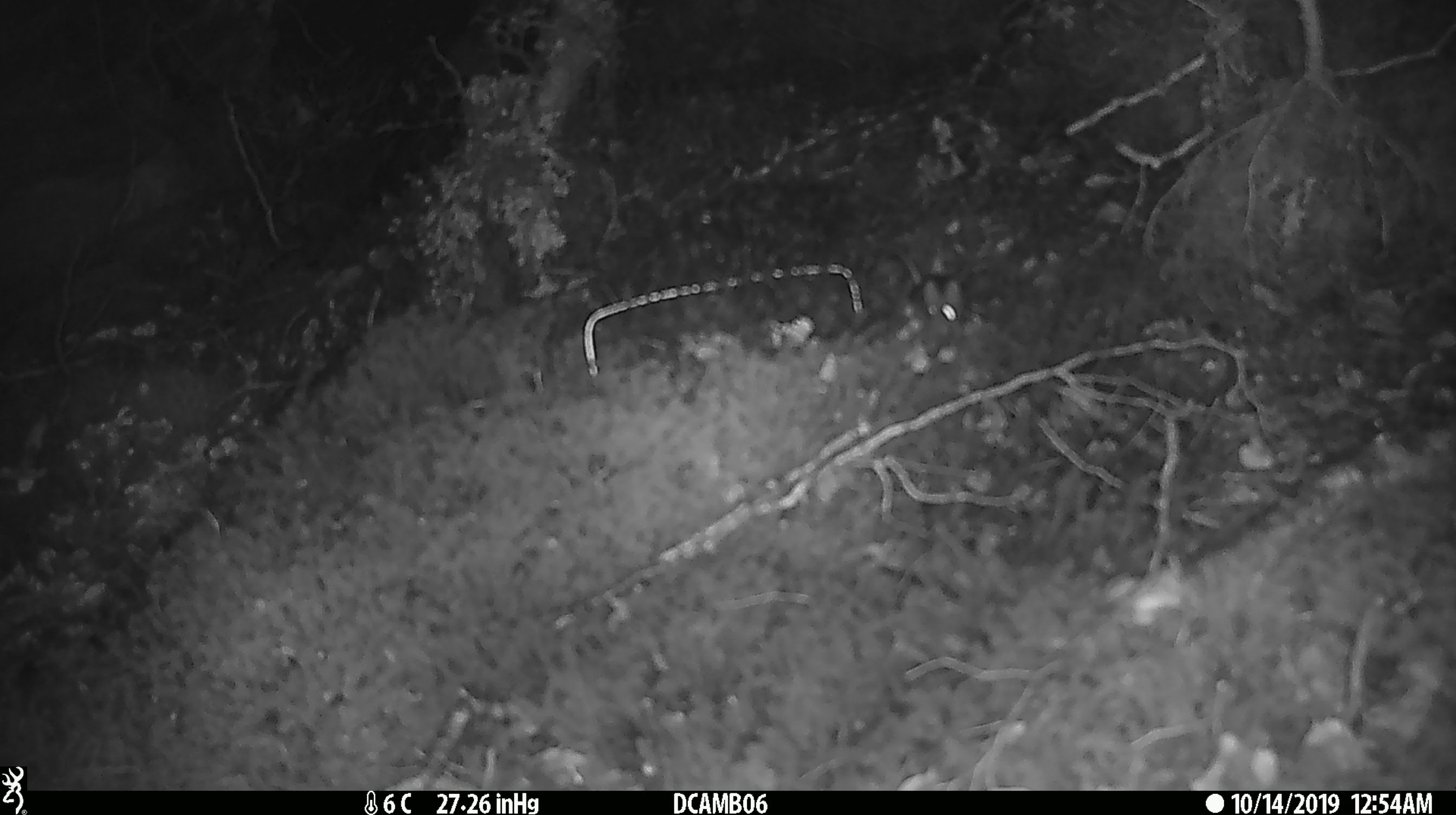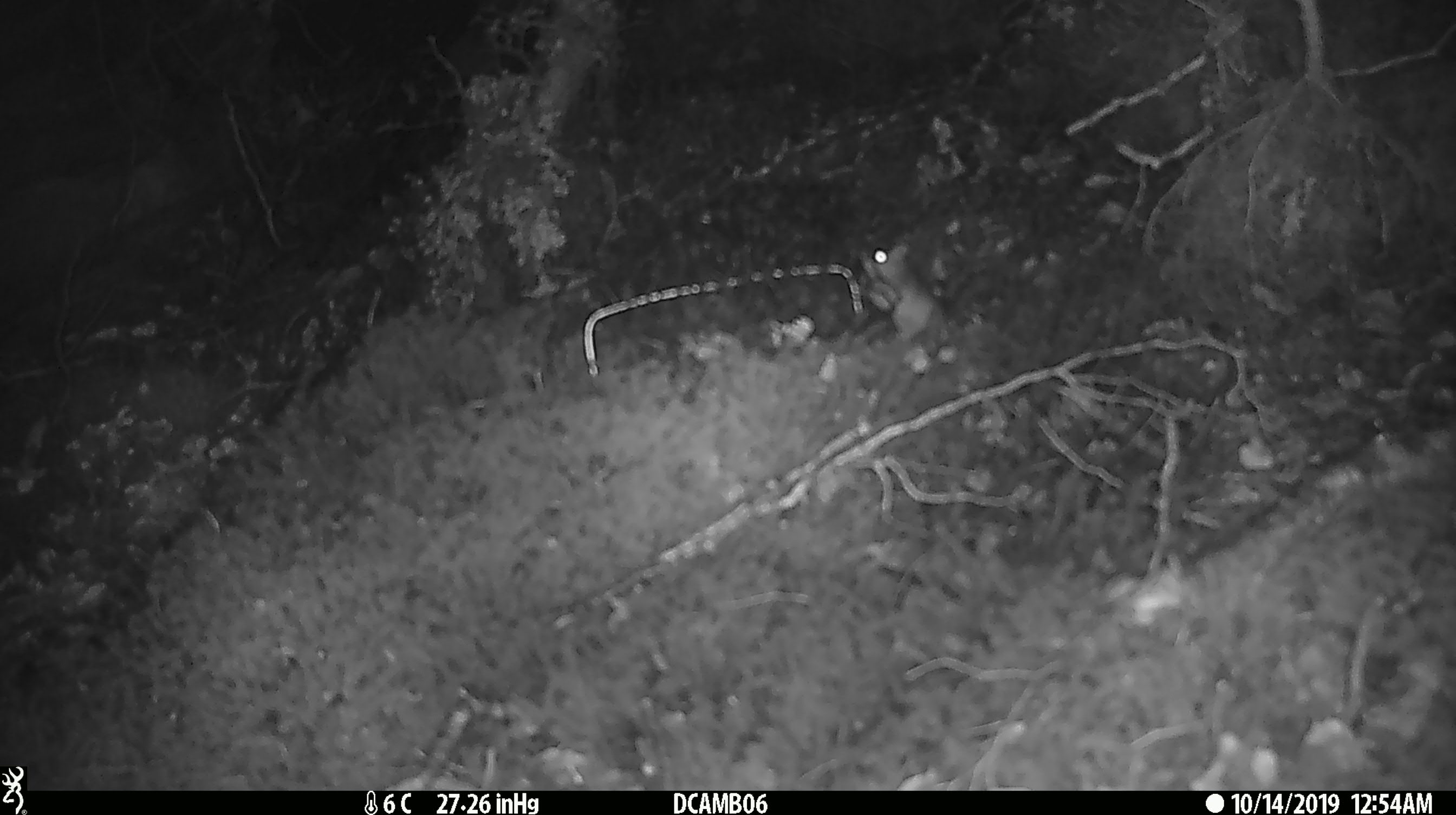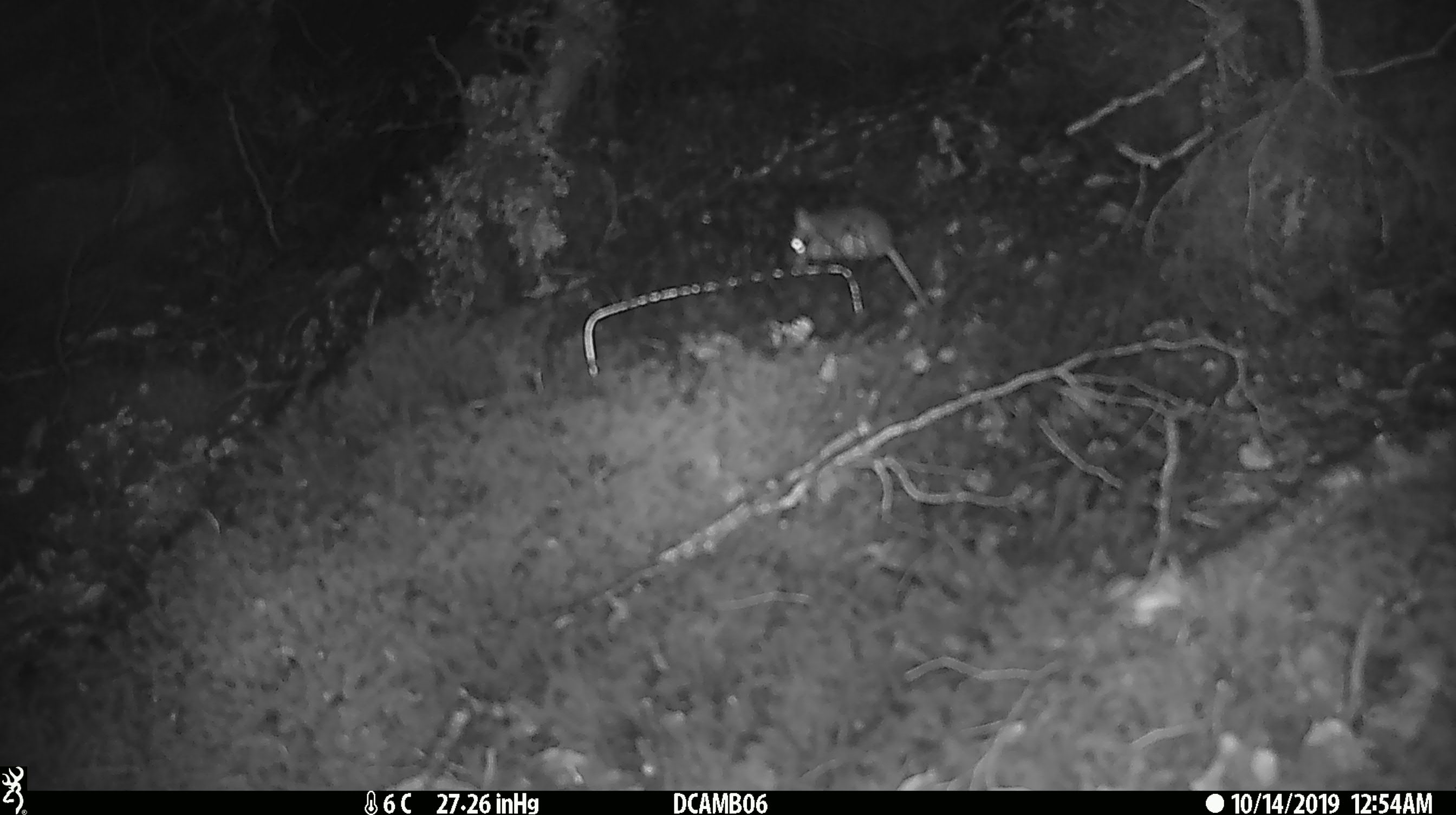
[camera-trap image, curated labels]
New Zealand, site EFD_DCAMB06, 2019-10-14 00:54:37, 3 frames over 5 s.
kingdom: Animalia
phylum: Chordata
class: Mammalia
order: Rodentia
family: Muridae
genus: Mus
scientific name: Mus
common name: mouse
Mouse (Mus).